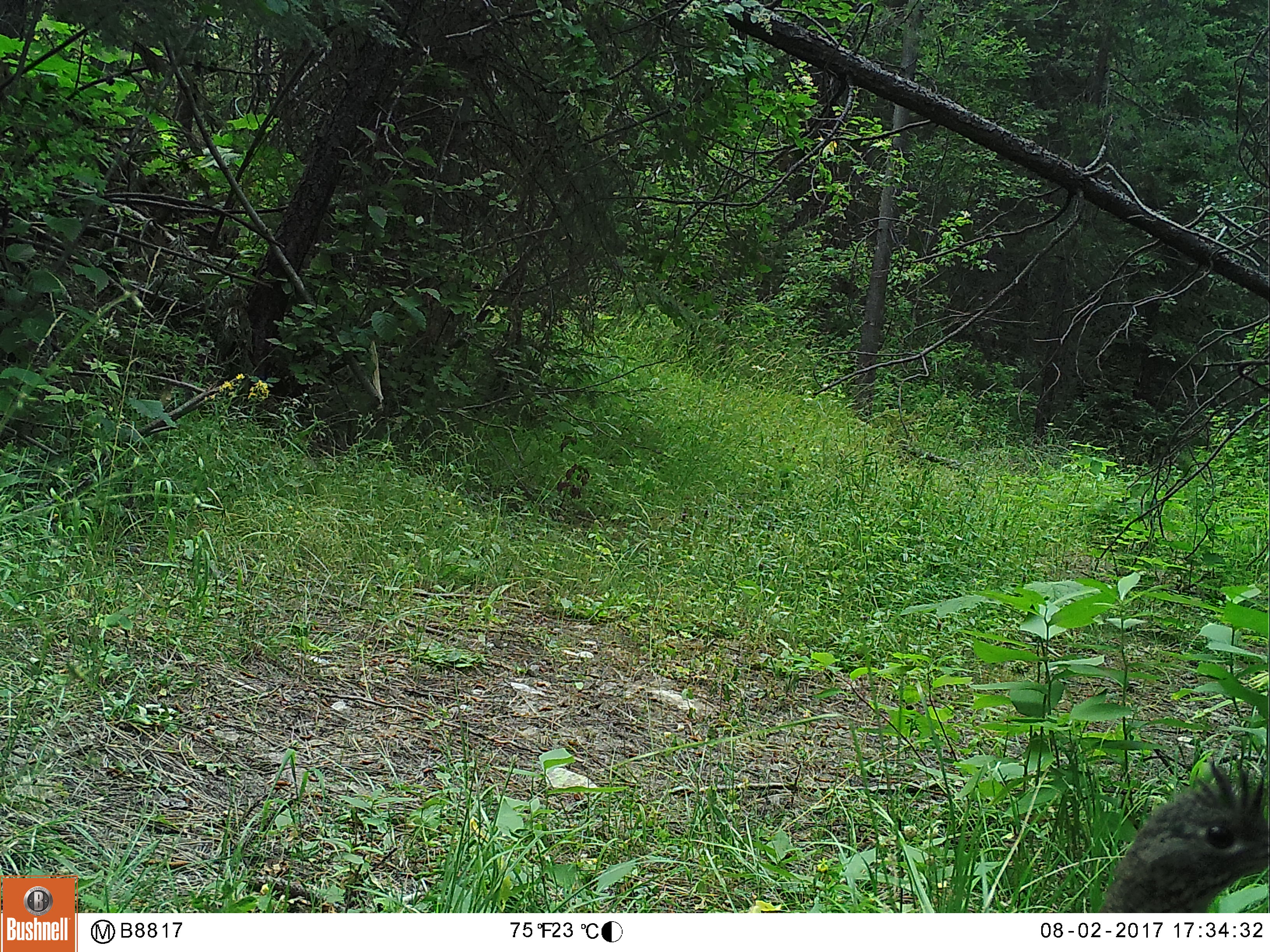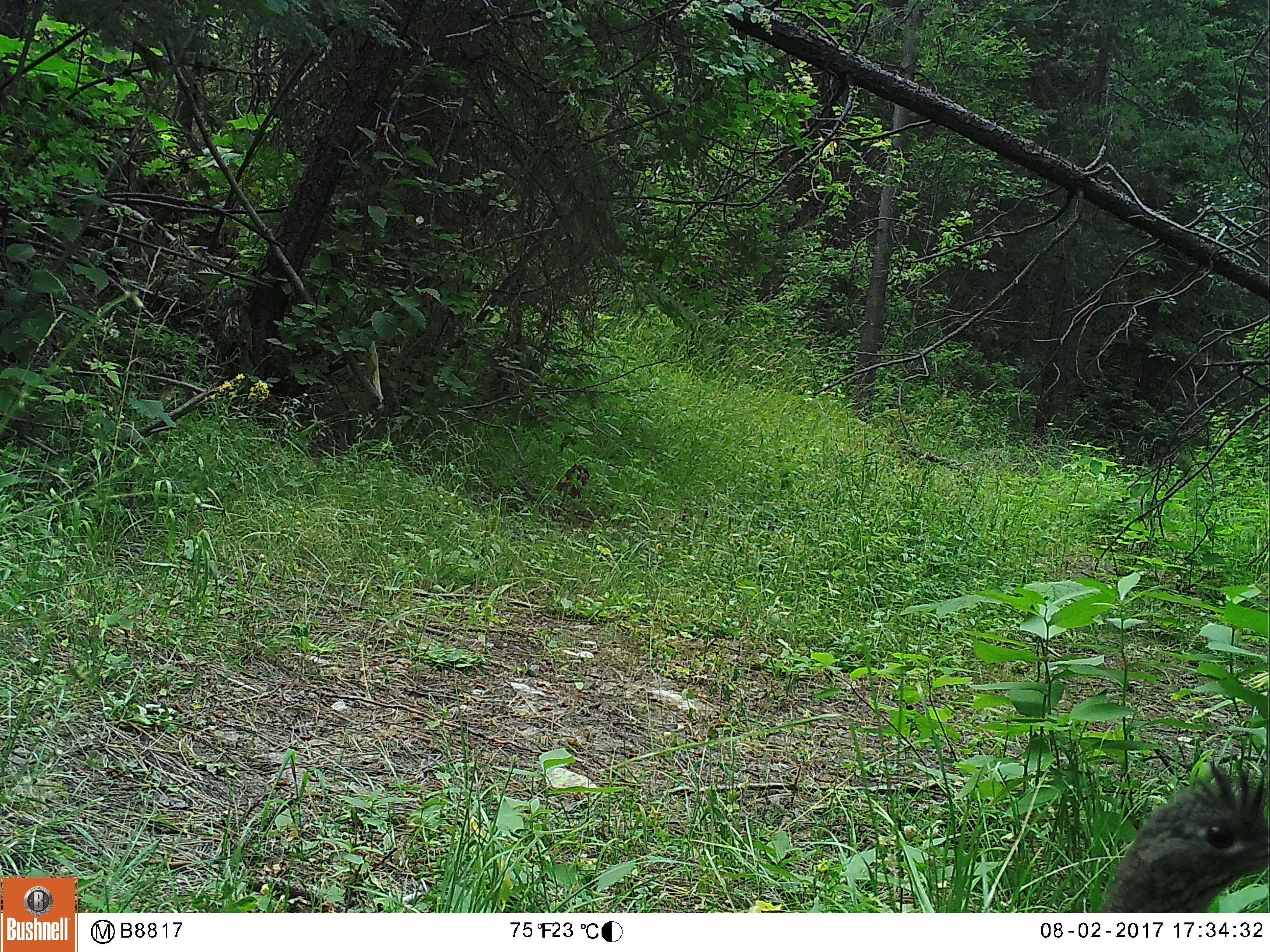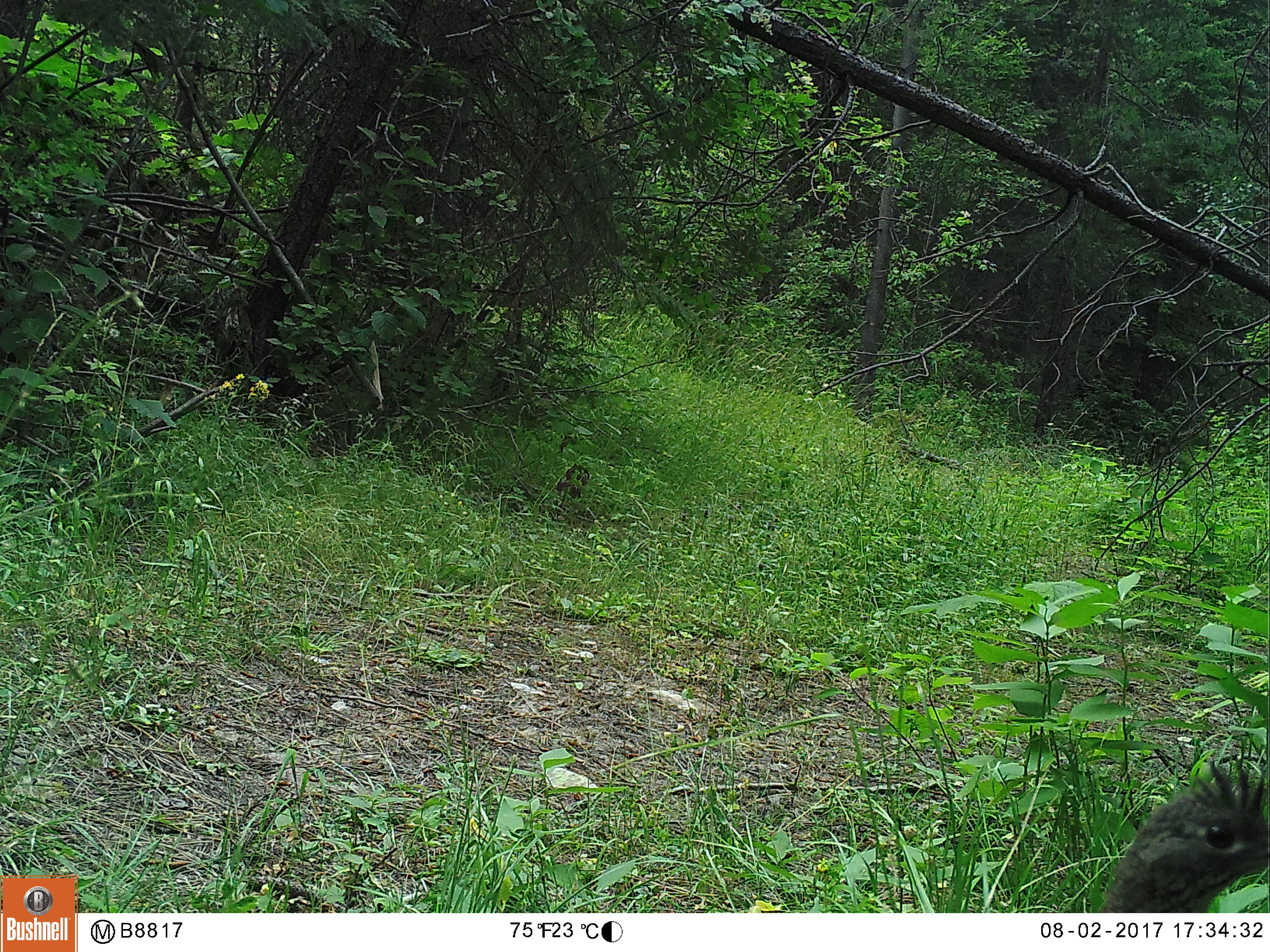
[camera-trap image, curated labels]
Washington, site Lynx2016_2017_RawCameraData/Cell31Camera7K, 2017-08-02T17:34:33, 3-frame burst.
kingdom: Animalia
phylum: Chordata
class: Aves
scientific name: Aves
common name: birds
Aves (birds). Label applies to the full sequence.